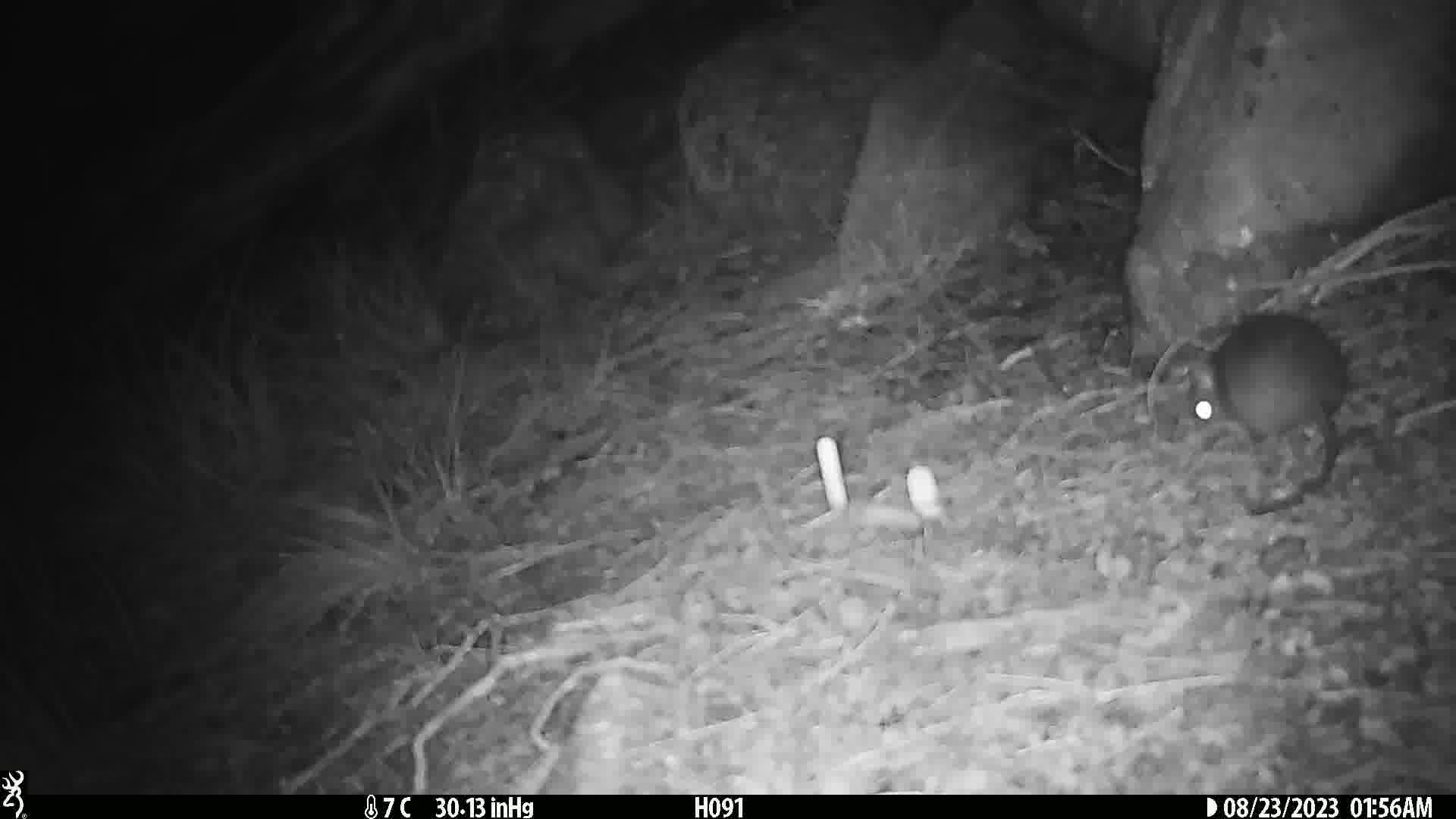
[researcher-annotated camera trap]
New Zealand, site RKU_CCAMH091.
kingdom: Animalia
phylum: Chordata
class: Mammalia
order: Rodentia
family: Muridae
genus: Rattus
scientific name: Rattus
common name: rat